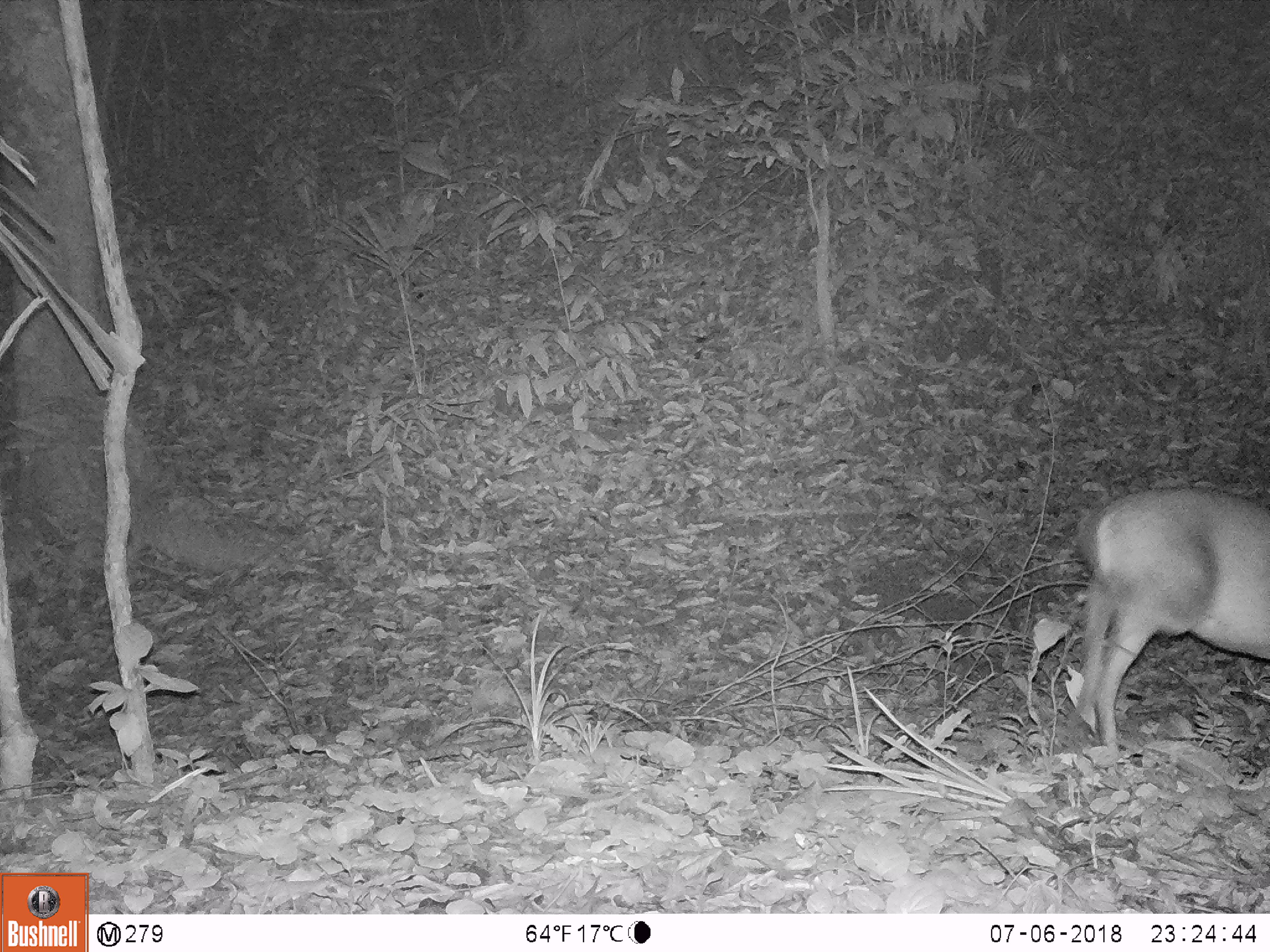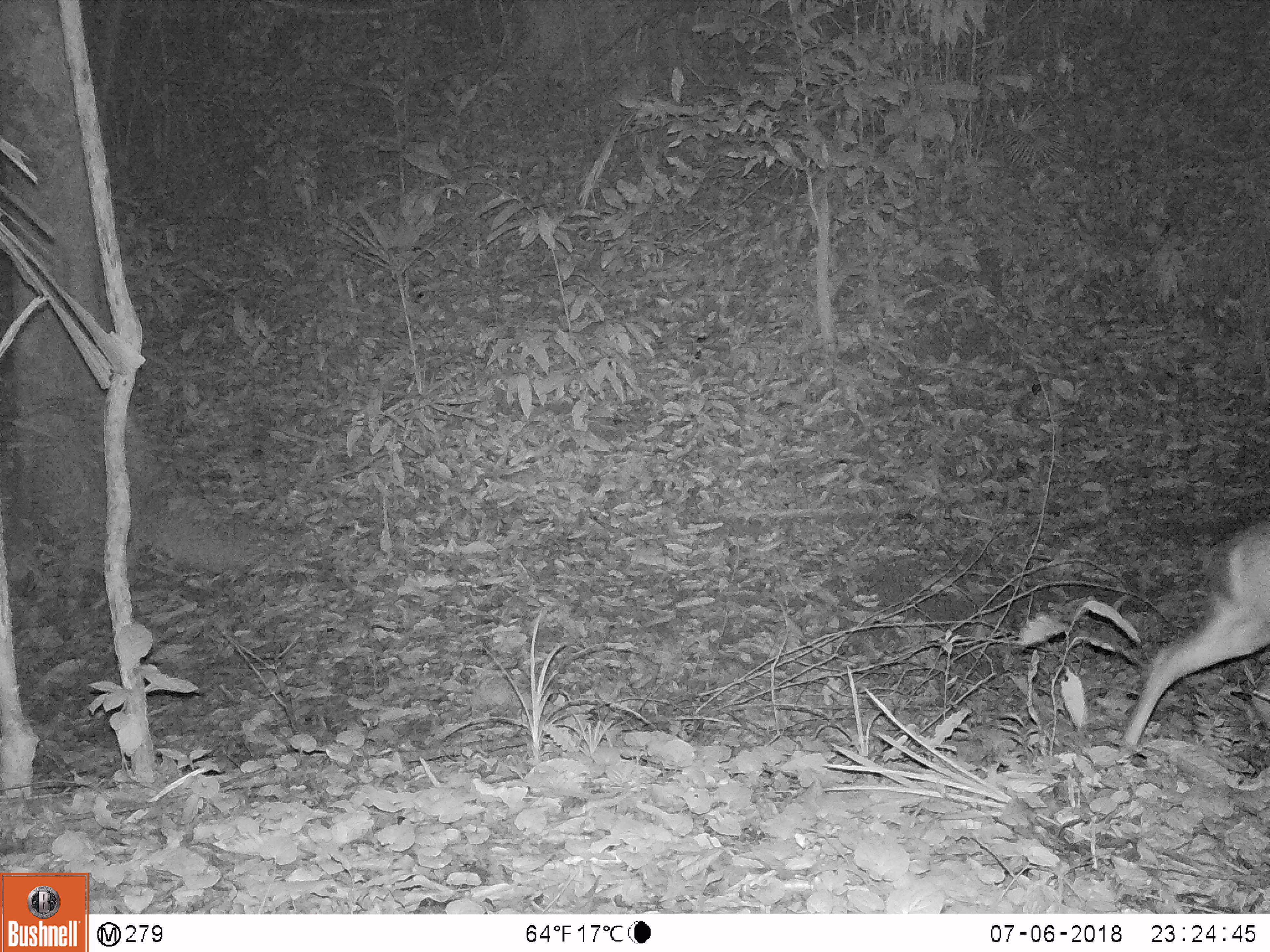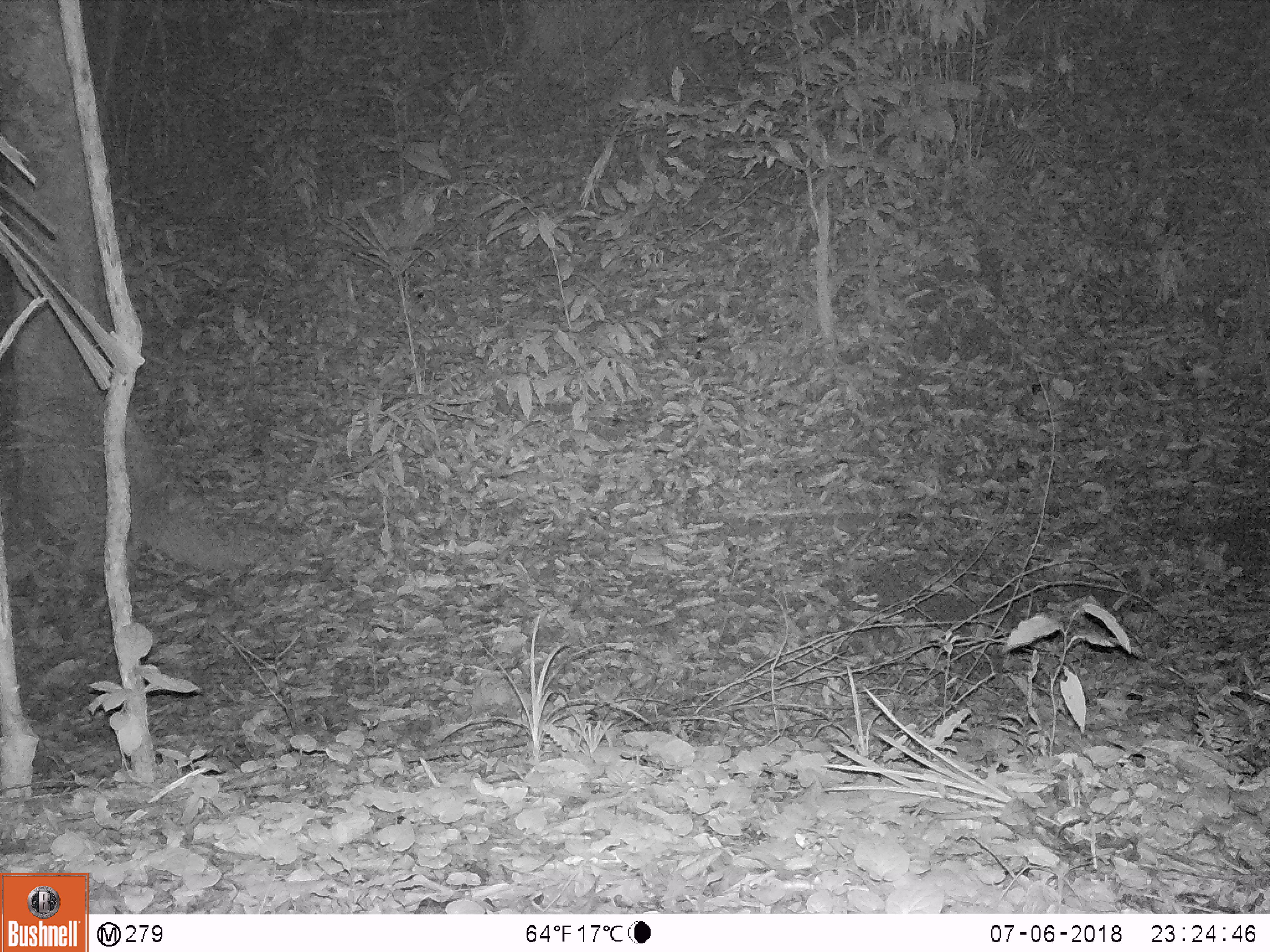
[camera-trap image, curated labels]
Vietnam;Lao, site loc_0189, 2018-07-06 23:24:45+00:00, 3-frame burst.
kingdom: Animalia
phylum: Chordata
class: Mammalia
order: Artiodactyla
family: Cervidae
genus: Muntiacus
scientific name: Muntiacus vuquangensis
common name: large-antlered muntjac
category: large antlered muntjac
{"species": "large antlered muntjac (large-antlered muntjac) (Muntiacus vuquangensis)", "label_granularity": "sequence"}